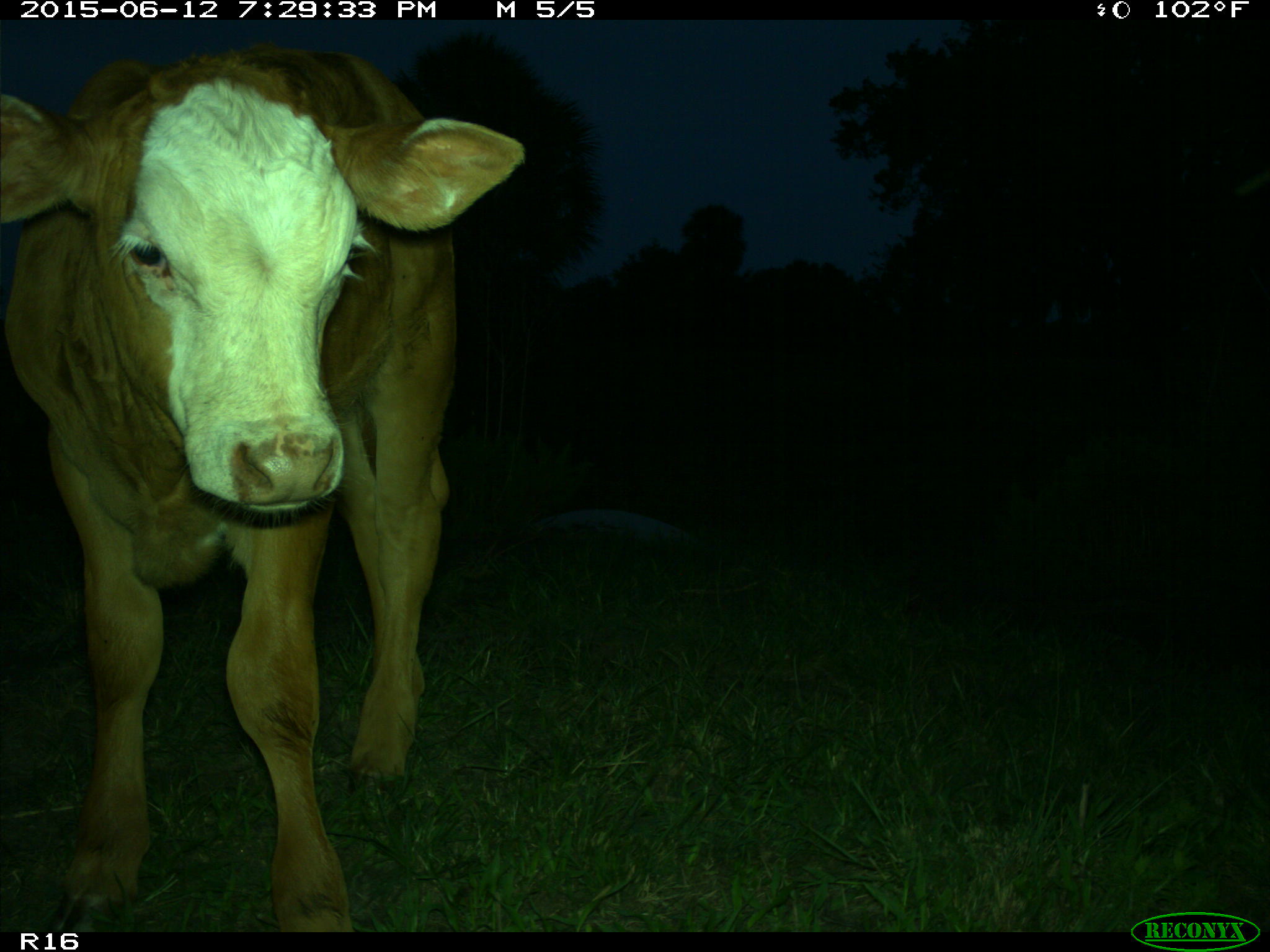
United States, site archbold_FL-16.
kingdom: Animalia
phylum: Chordata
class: Mammalia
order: Artiodactyla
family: Bovidae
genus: Bos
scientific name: Bos taurus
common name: domestic cow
Bos taurus (domestic cow).